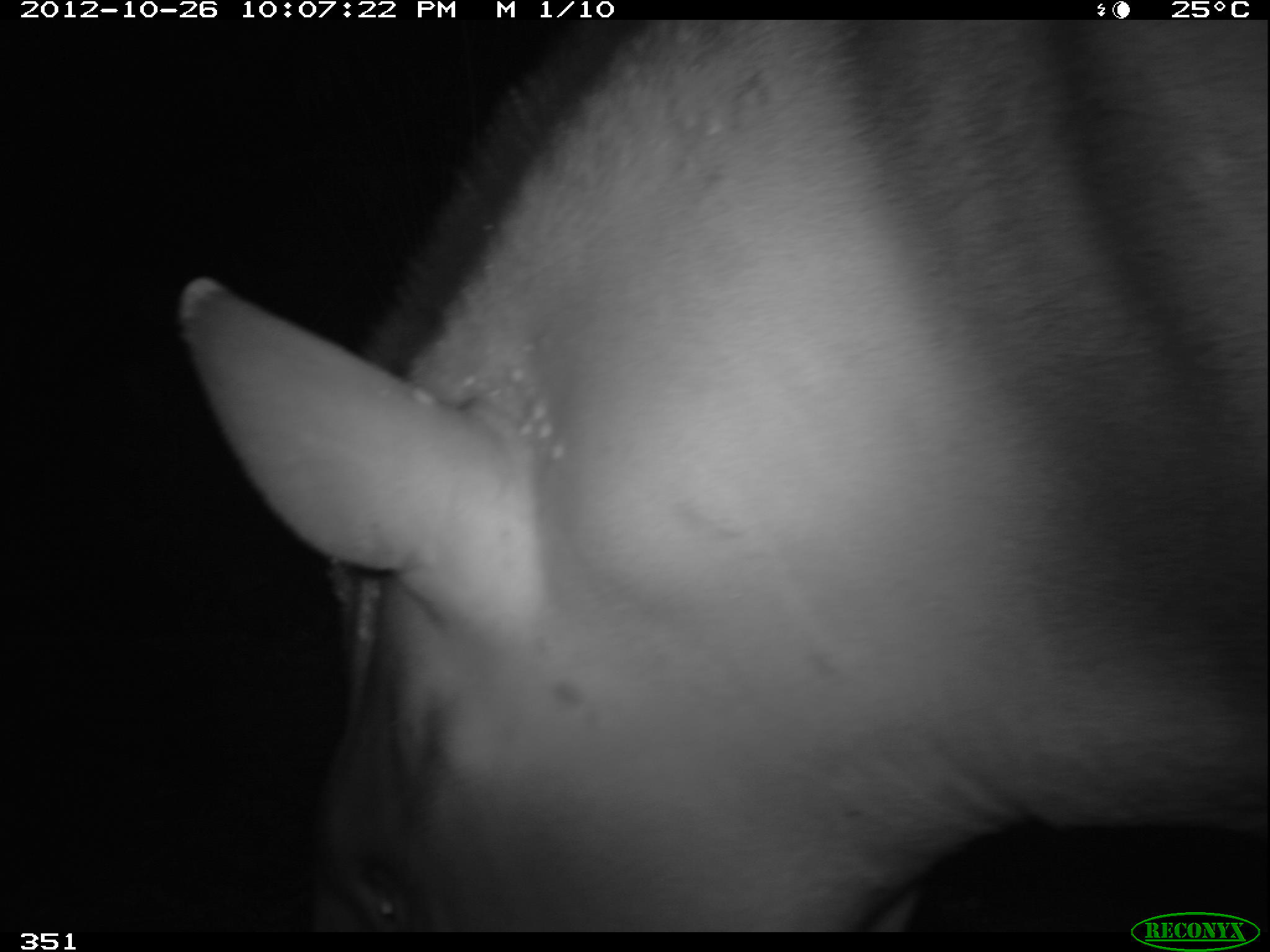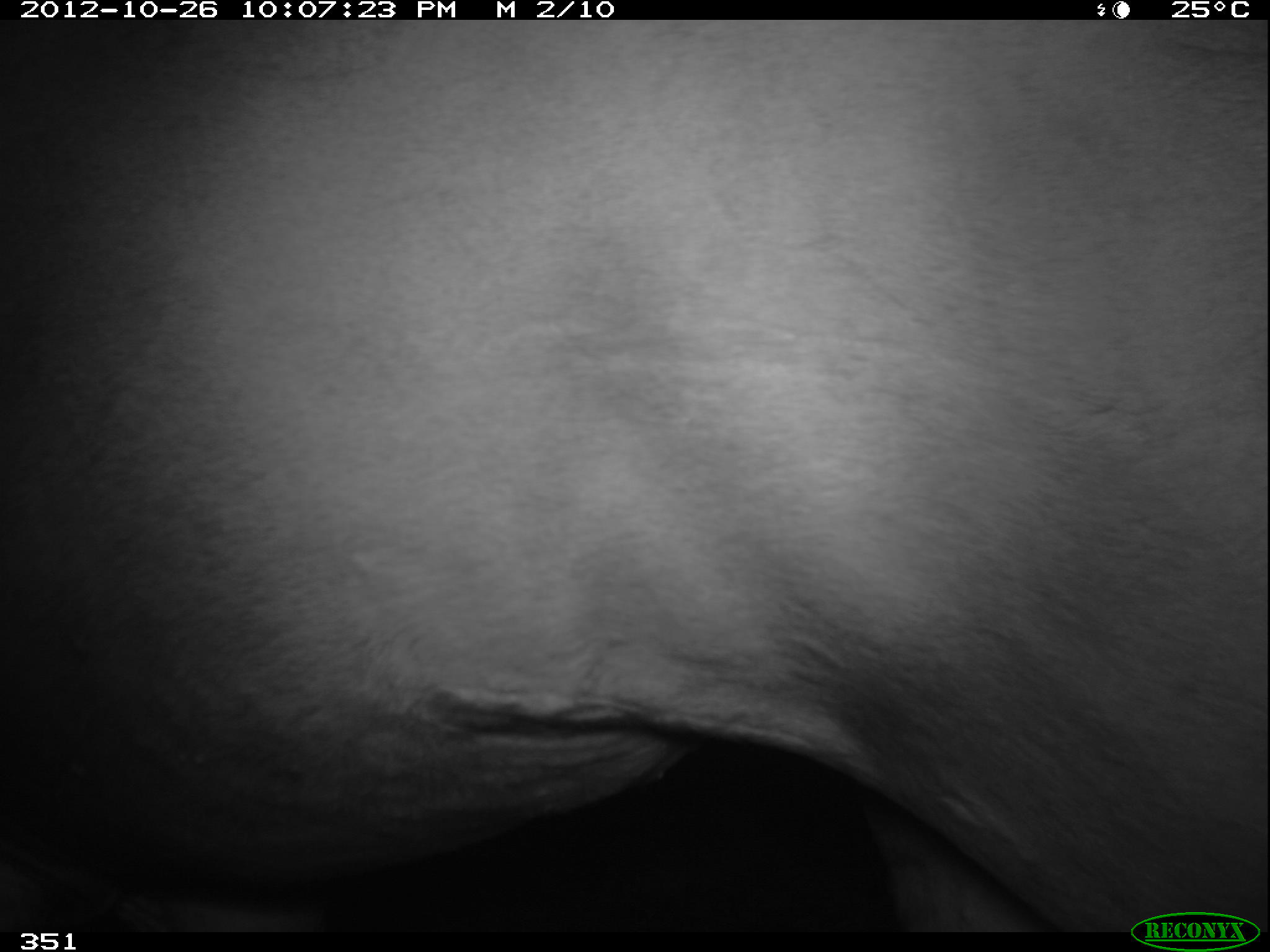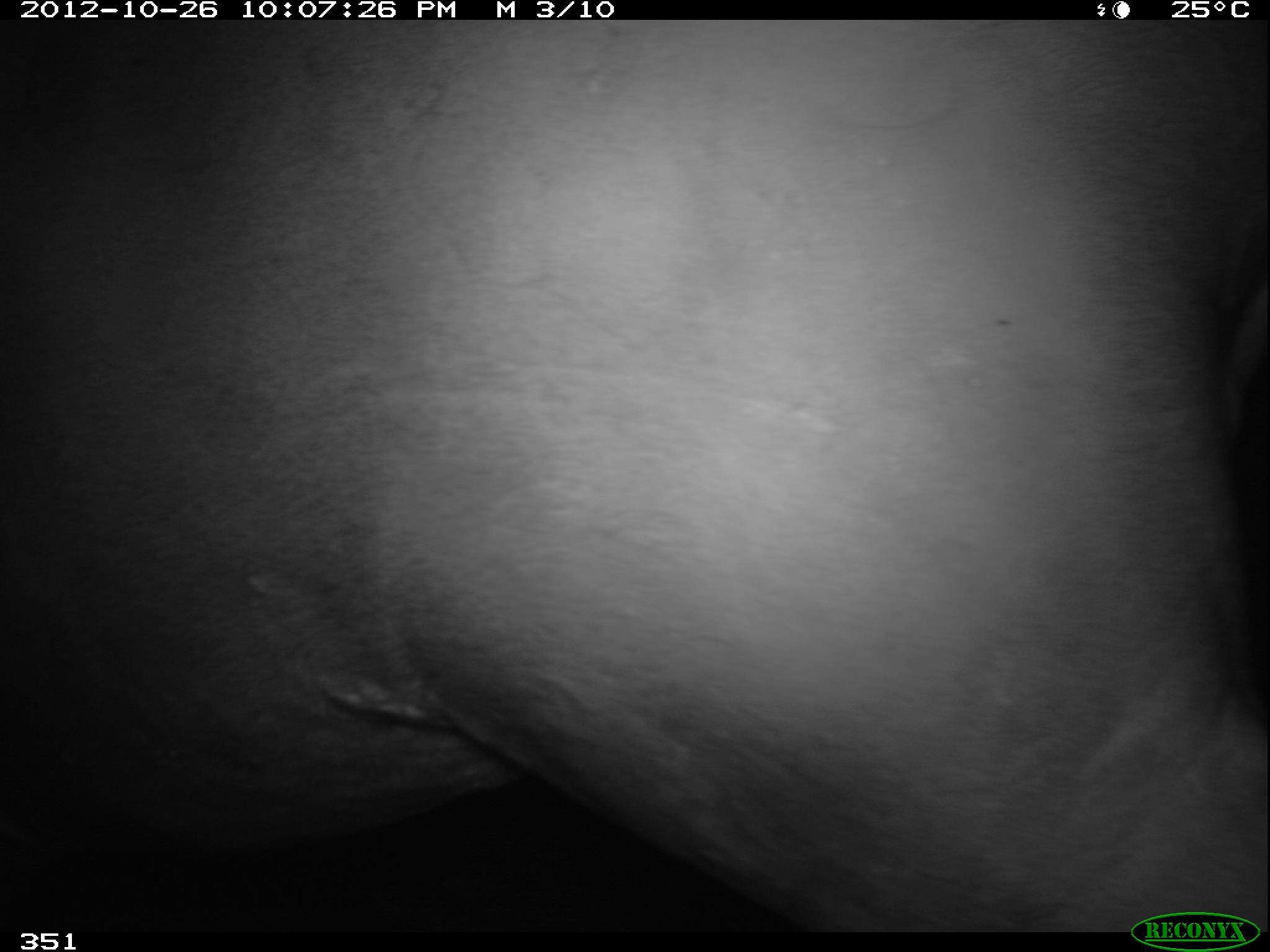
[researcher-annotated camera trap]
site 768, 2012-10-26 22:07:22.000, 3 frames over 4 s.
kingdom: Animalia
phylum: Chordata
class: Mammalia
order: Perissodactyla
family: Tapiridae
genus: Tapirus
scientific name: Tapirus terrestris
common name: south american tapir